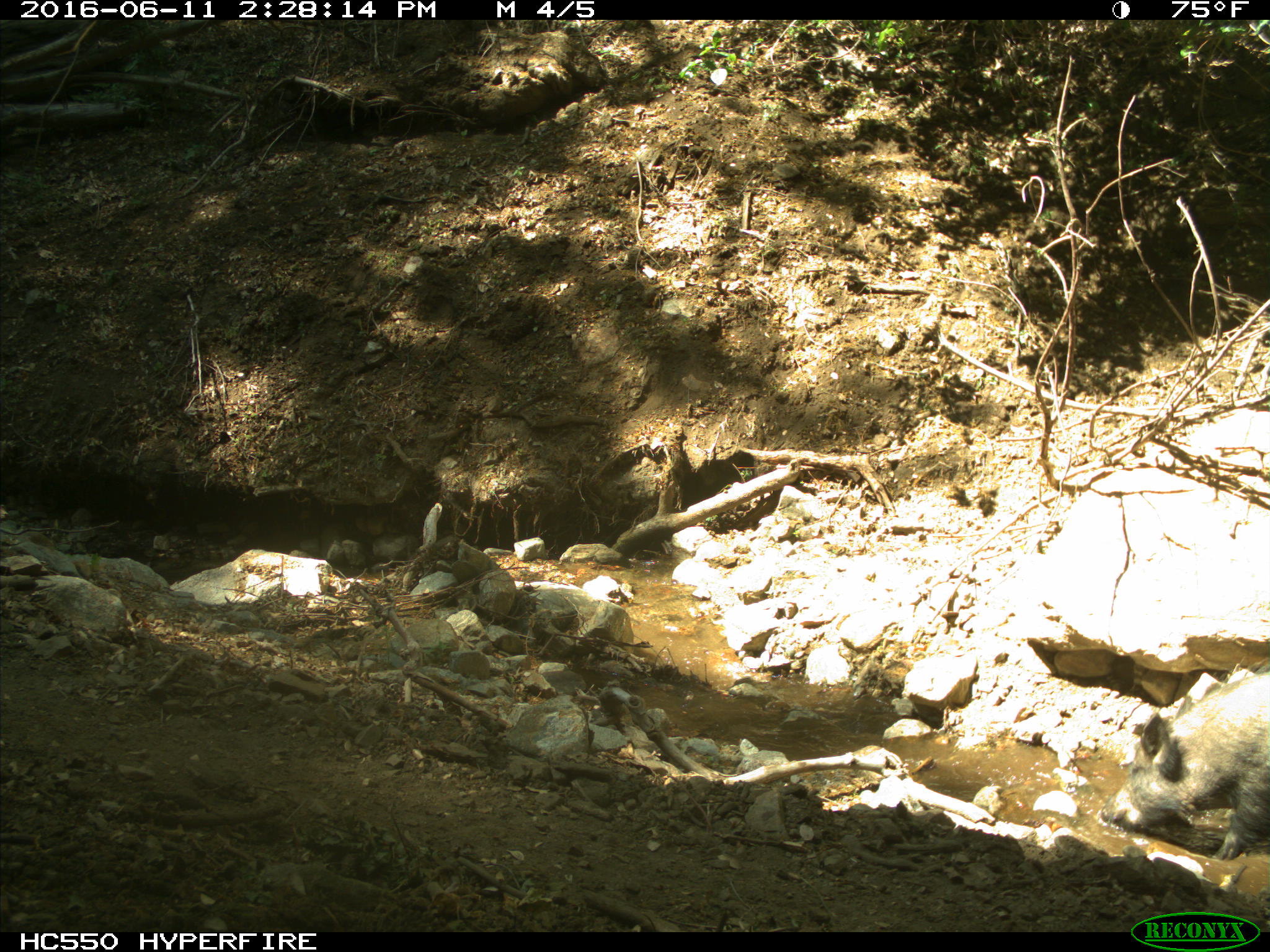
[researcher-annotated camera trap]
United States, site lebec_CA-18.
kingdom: Animalia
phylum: Chordata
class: Mammalia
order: Artiodactyla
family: Suidae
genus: Sus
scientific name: Sus scrofa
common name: wild boar